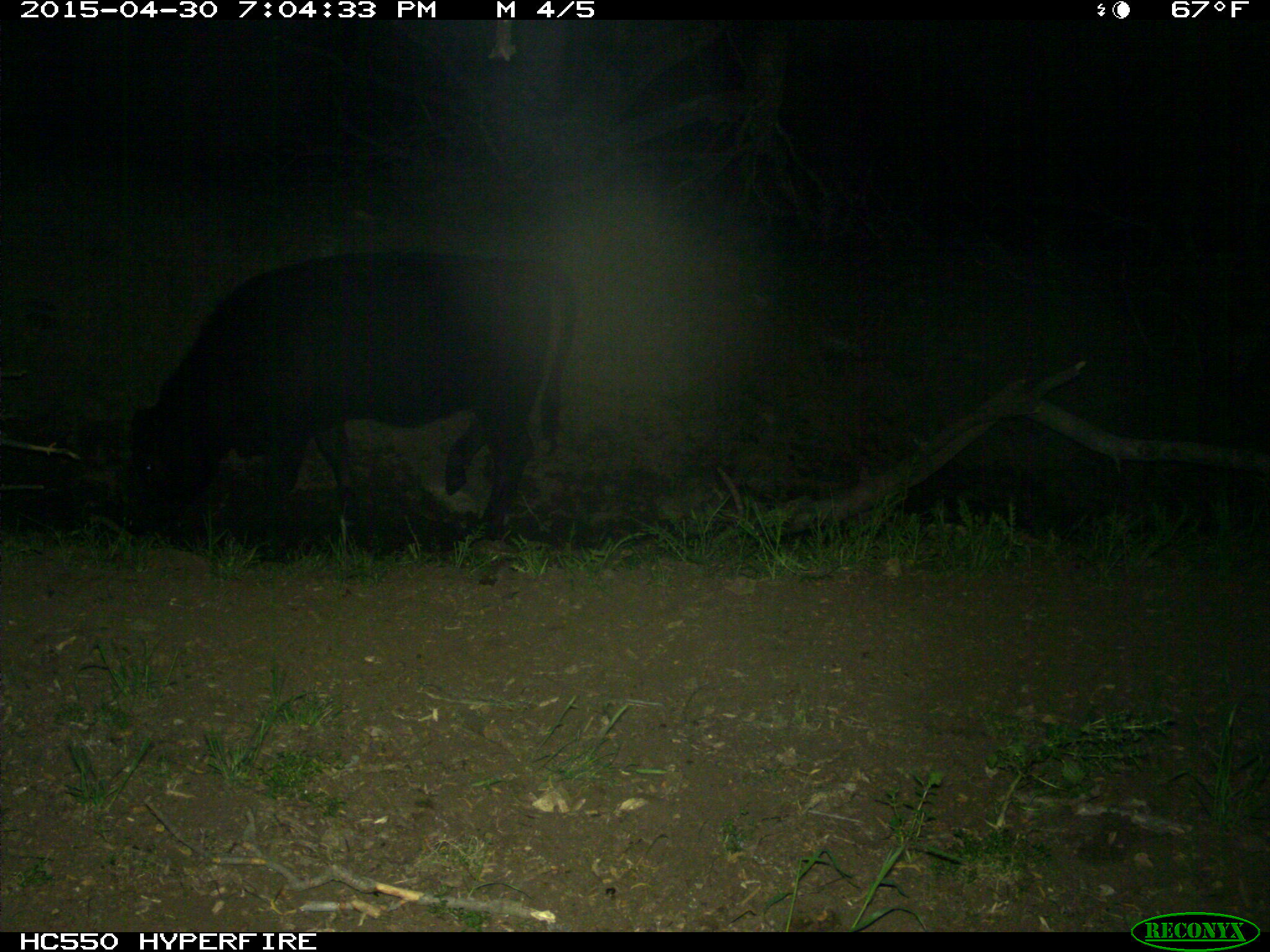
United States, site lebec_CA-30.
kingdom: Animalia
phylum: Chordata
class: Mammalia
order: Artiodactyla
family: Bovidae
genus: Bos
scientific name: Bos taurus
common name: domestic cow